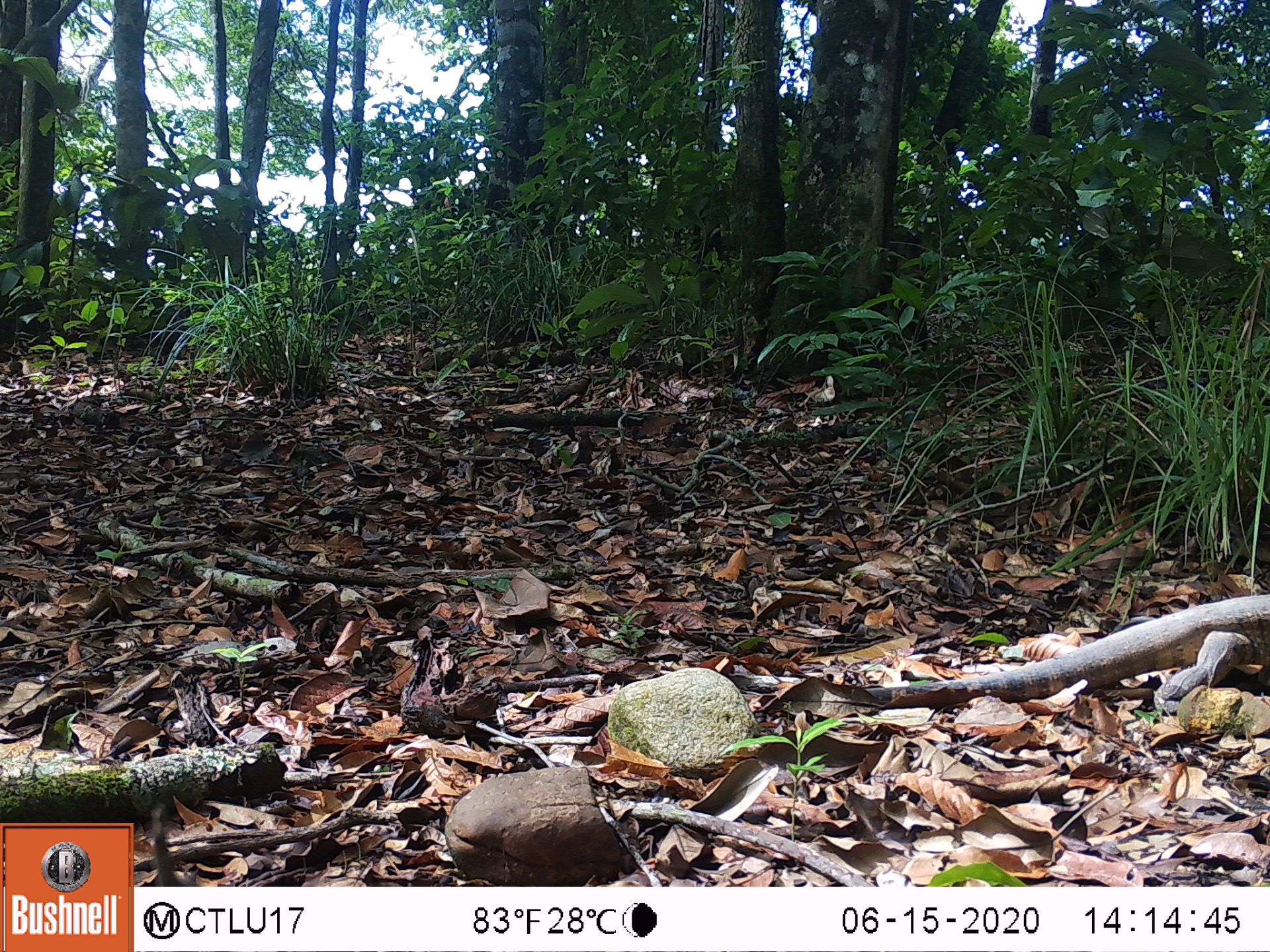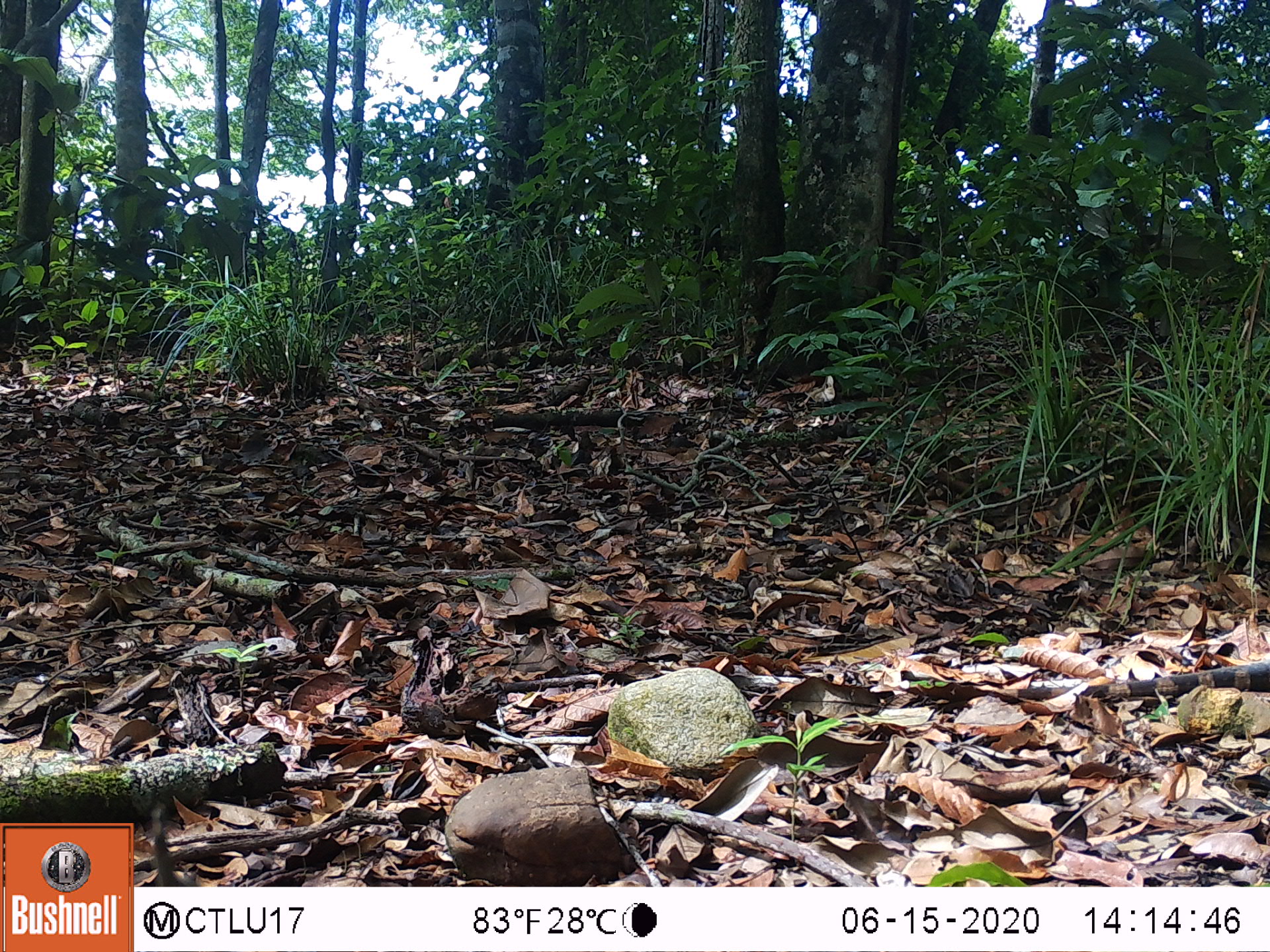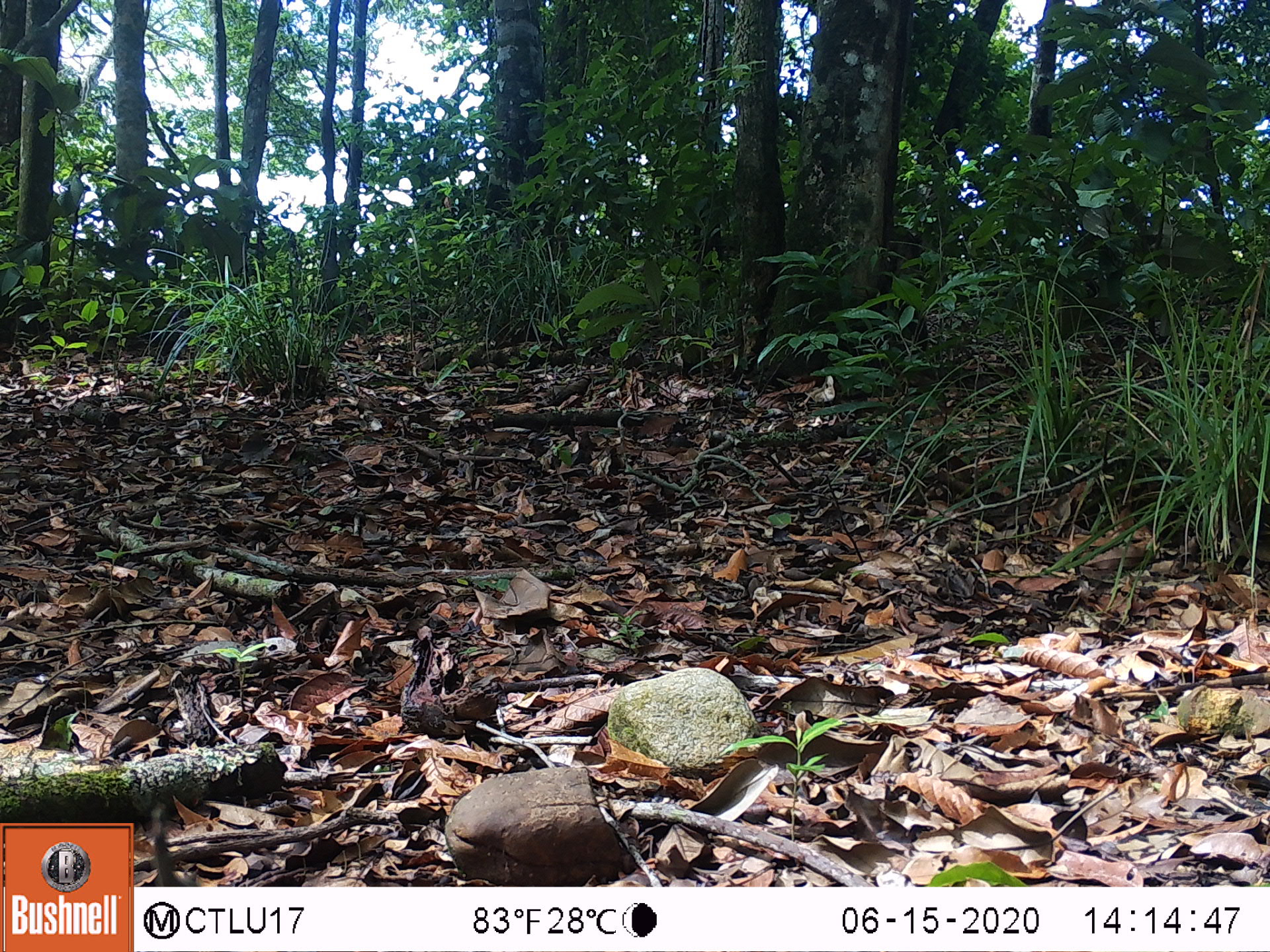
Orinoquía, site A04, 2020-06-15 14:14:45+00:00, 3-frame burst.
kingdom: Animalia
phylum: Chordata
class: Reptilia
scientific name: Reptilia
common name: reptile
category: unknown reptile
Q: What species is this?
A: Unknown reptile (reptile) (Reptilia).